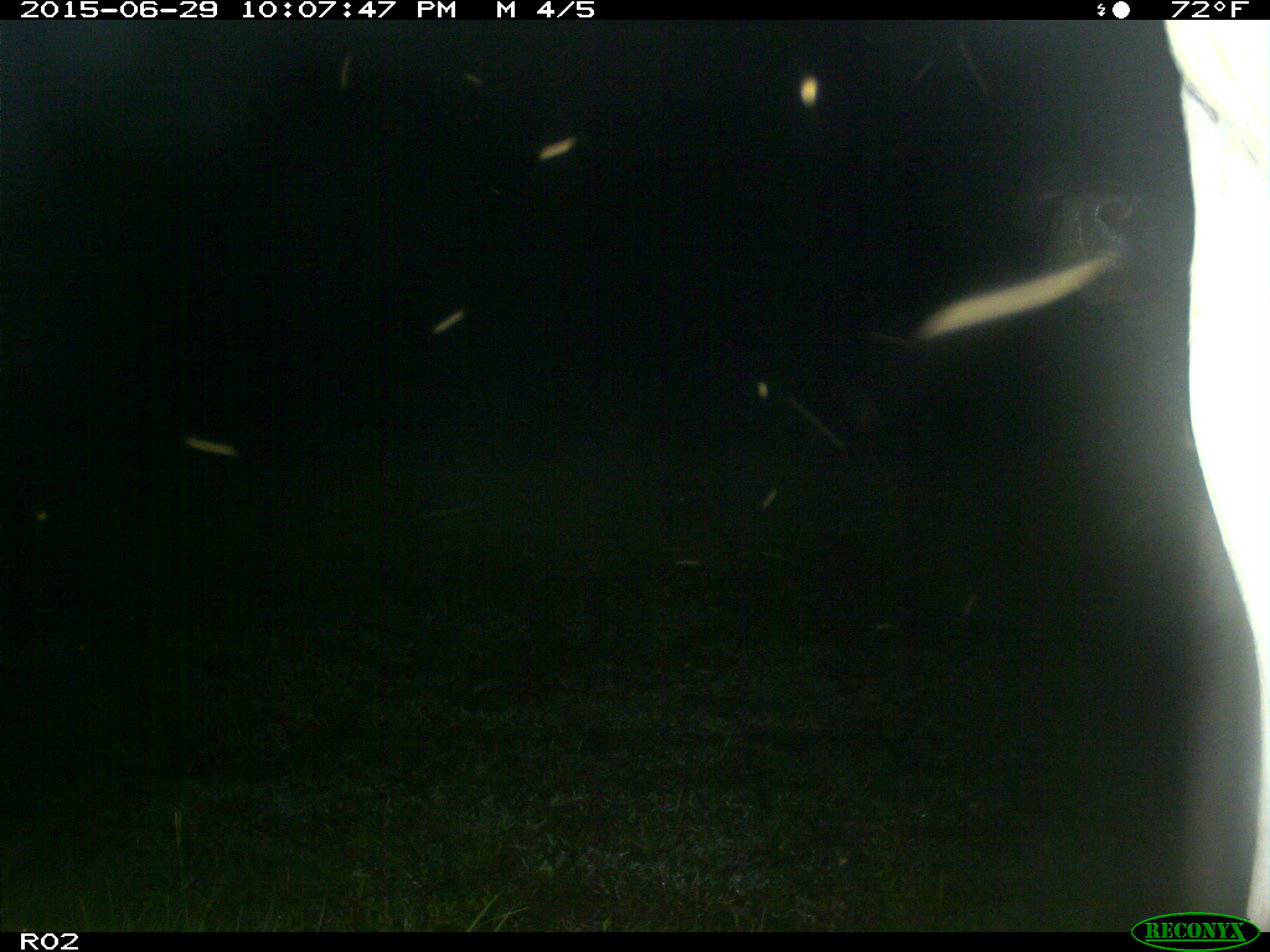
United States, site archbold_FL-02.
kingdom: Animalia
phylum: Chordata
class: Mammalia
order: Artiodactyla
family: Bovidae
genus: Bos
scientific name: Bos taurus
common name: domestic cow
Bos taurus (domestic cow).